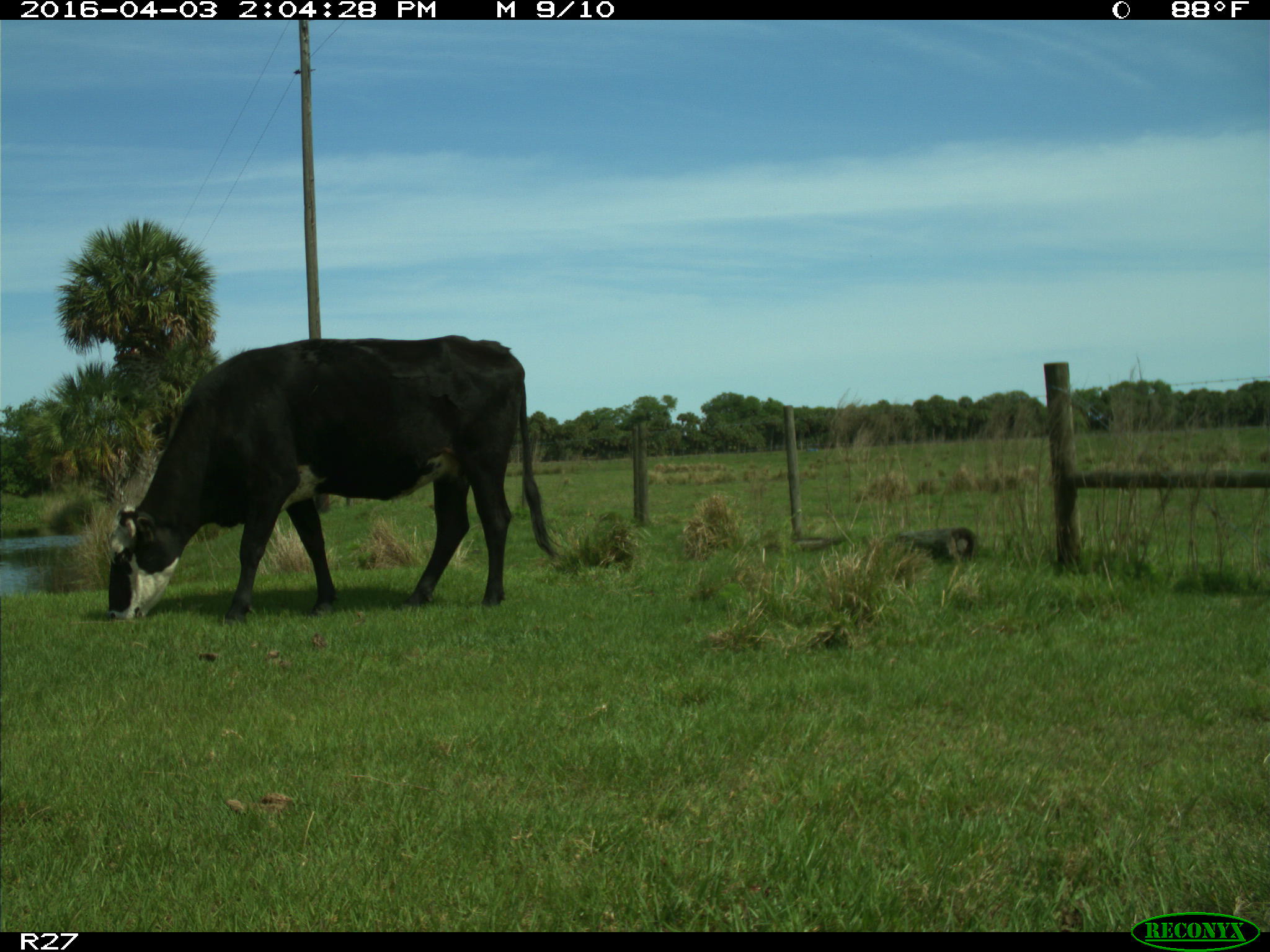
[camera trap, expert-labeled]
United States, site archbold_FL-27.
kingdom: Animalia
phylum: Chordata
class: Mammalia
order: Artiodactyla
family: Bovidae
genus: Bos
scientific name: Bos taurus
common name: domestic cow